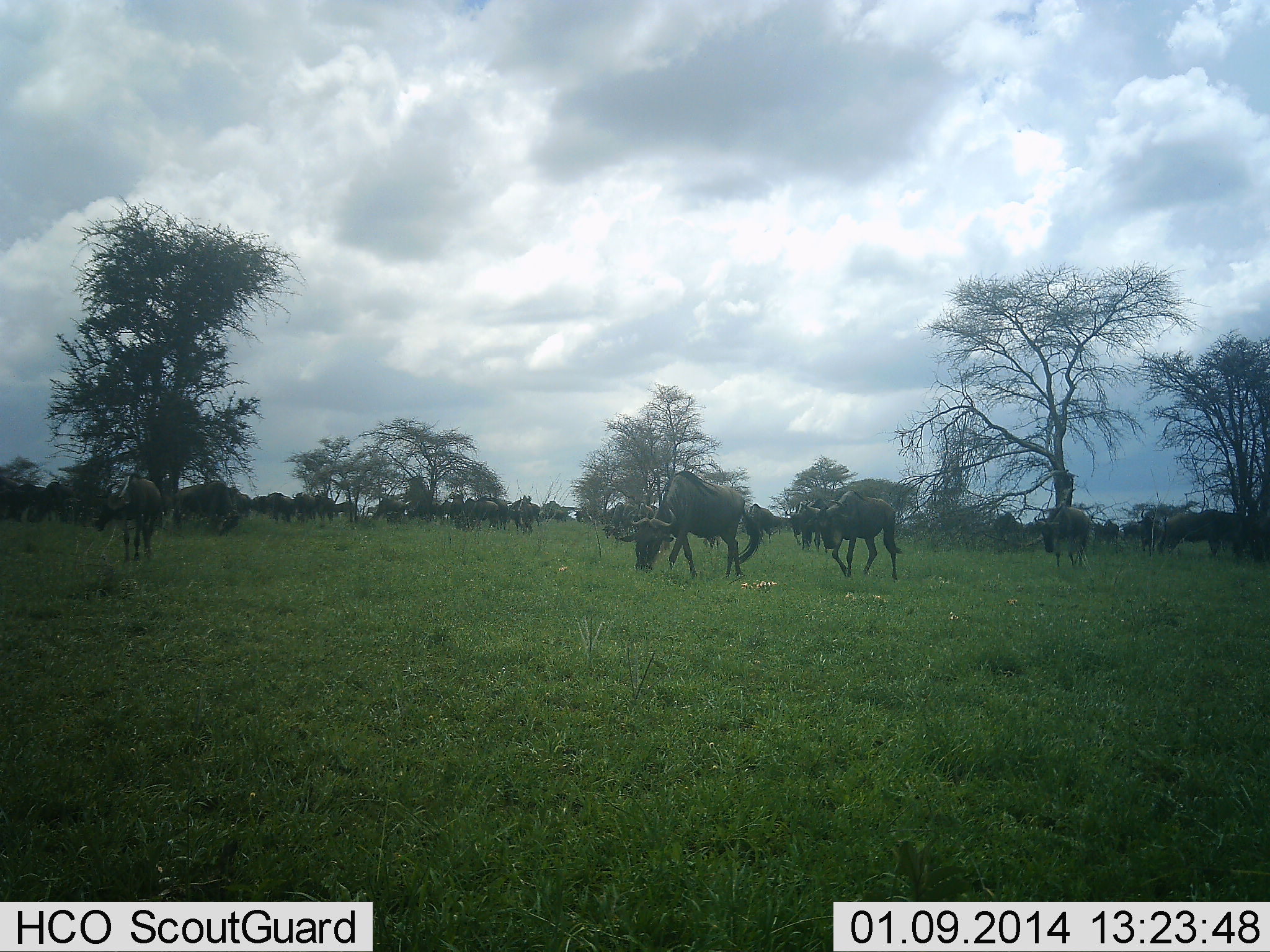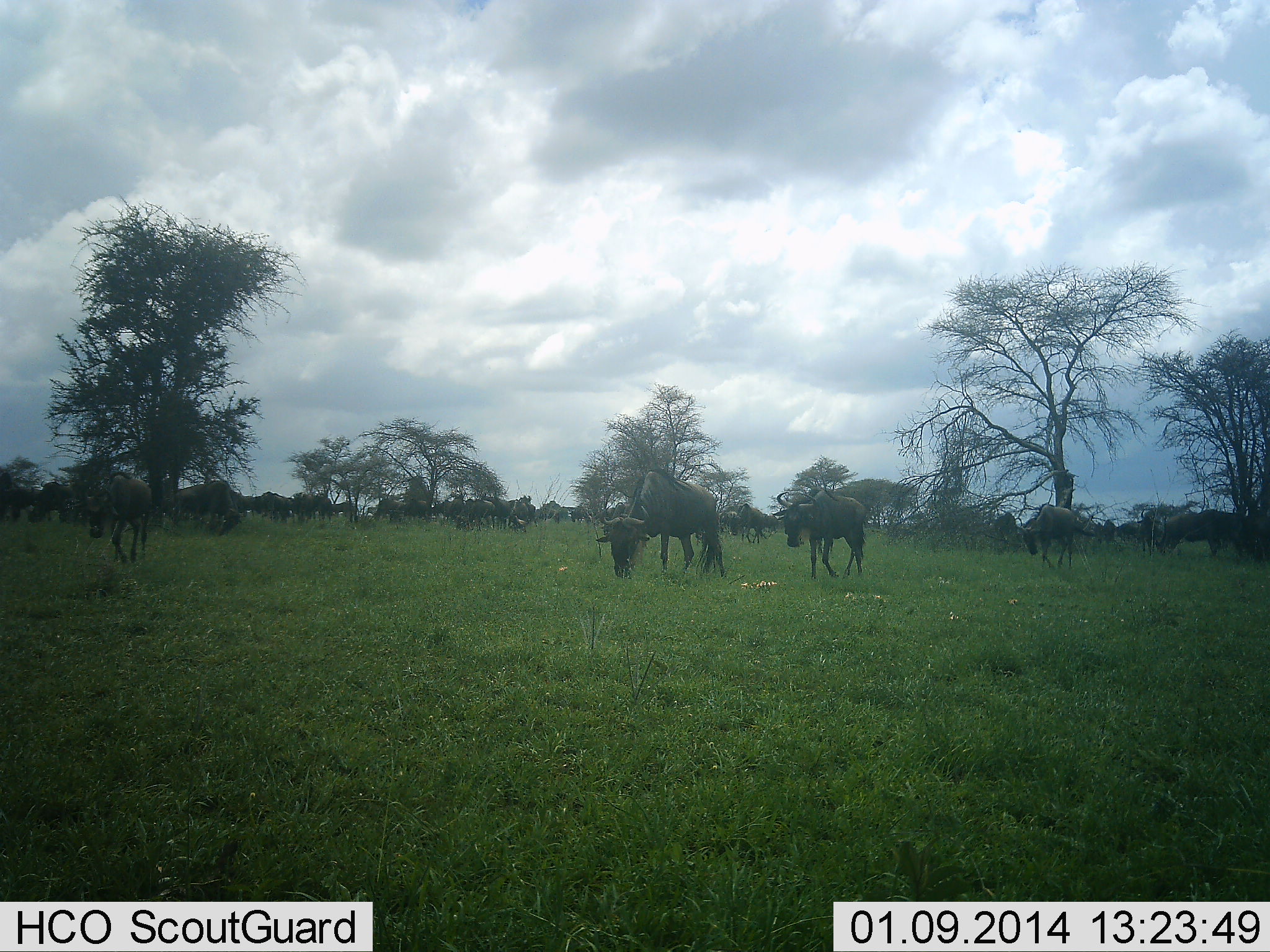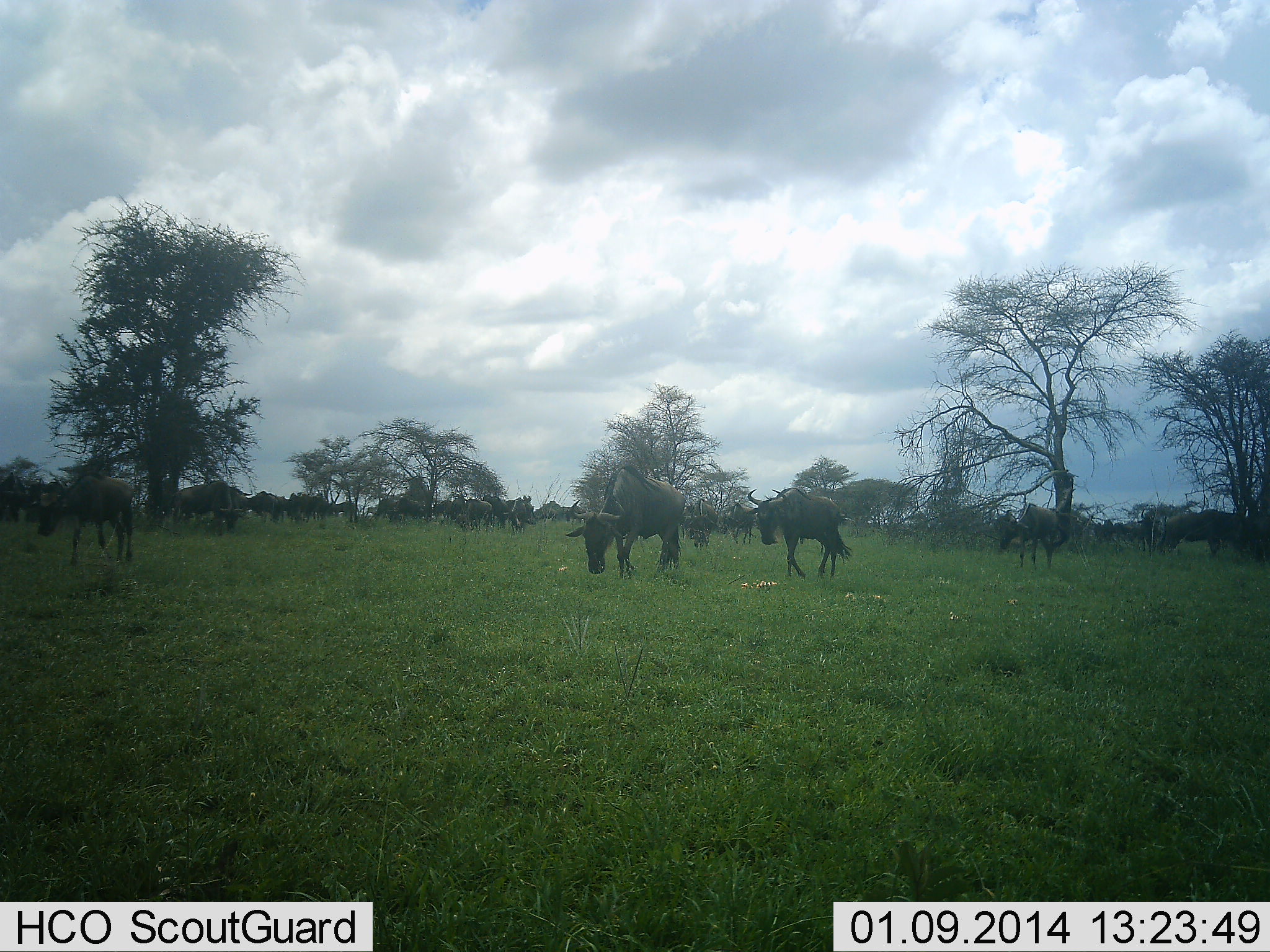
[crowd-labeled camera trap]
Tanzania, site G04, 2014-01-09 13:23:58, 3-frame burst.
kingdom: Animalia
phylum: Chordata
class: Mammalia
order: Artiodactyla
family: Bovidae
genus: Connochaetes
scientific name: Connochaetes taurinus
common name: blue wildebeest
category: wildebeest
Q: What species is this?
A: Wildebeest (blue wildebeest) (Connochaetes taurinus).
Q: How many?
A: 11-50.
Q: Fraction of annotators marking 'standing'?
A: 50%.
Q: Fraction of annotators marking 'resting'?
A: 0%.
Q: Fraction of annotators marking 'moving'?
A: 70%.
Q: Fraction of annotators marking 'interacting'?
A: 0%.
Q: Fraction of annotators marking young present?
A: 0%.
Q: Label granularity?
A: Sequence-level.